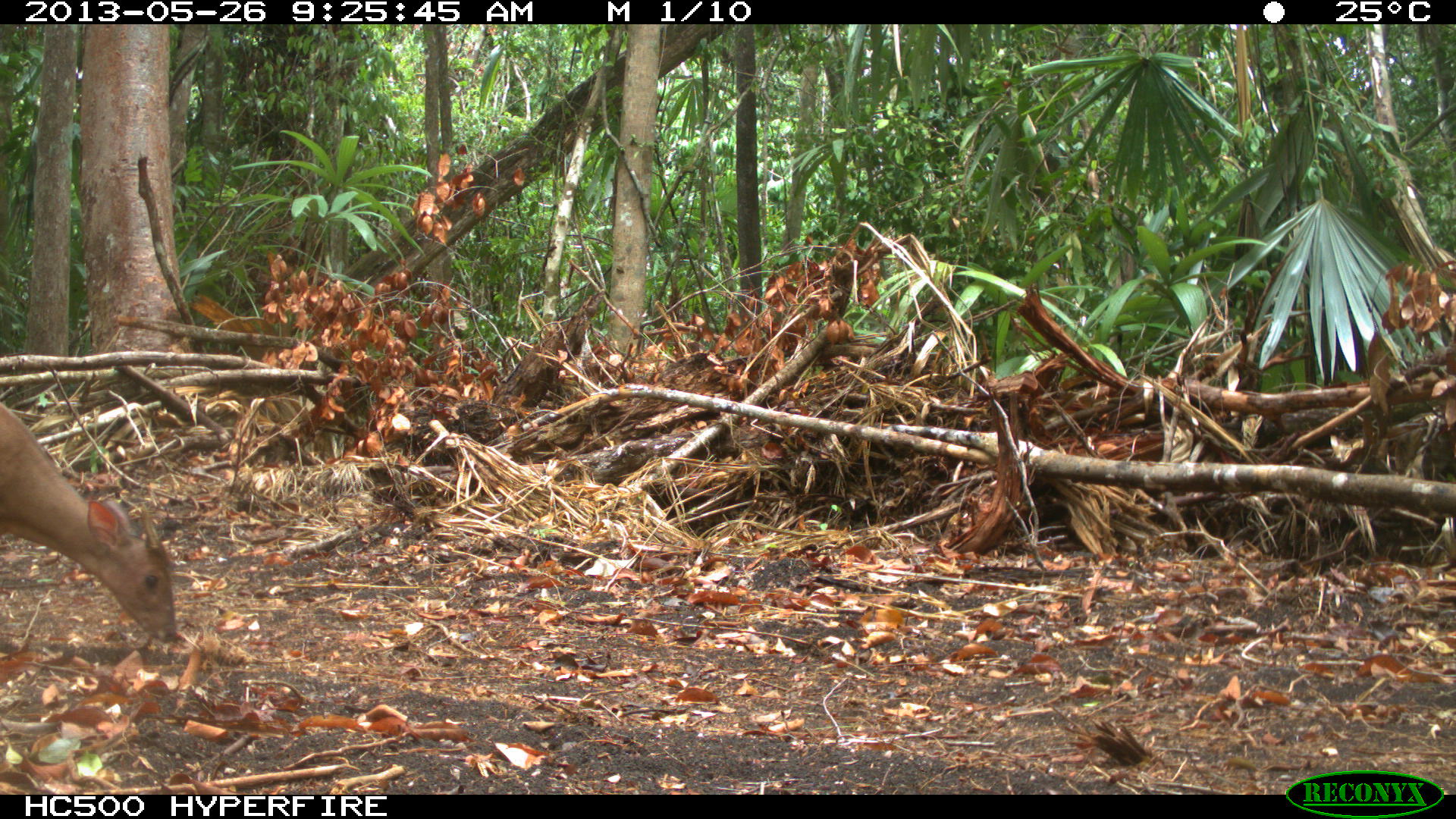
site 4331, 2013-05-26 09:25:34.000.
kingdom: Animalia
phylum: Chordata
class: Mammalia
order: Artiodactyla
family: Cervidae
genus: Mazama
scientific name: Mazama temama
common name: central american red brocket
Mazama temama (central american red brocket), count 1, sex male.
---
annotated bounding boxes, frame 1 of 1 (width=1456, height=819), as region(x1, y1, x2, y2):
mazama temama: region(0, 405, 176, 644)